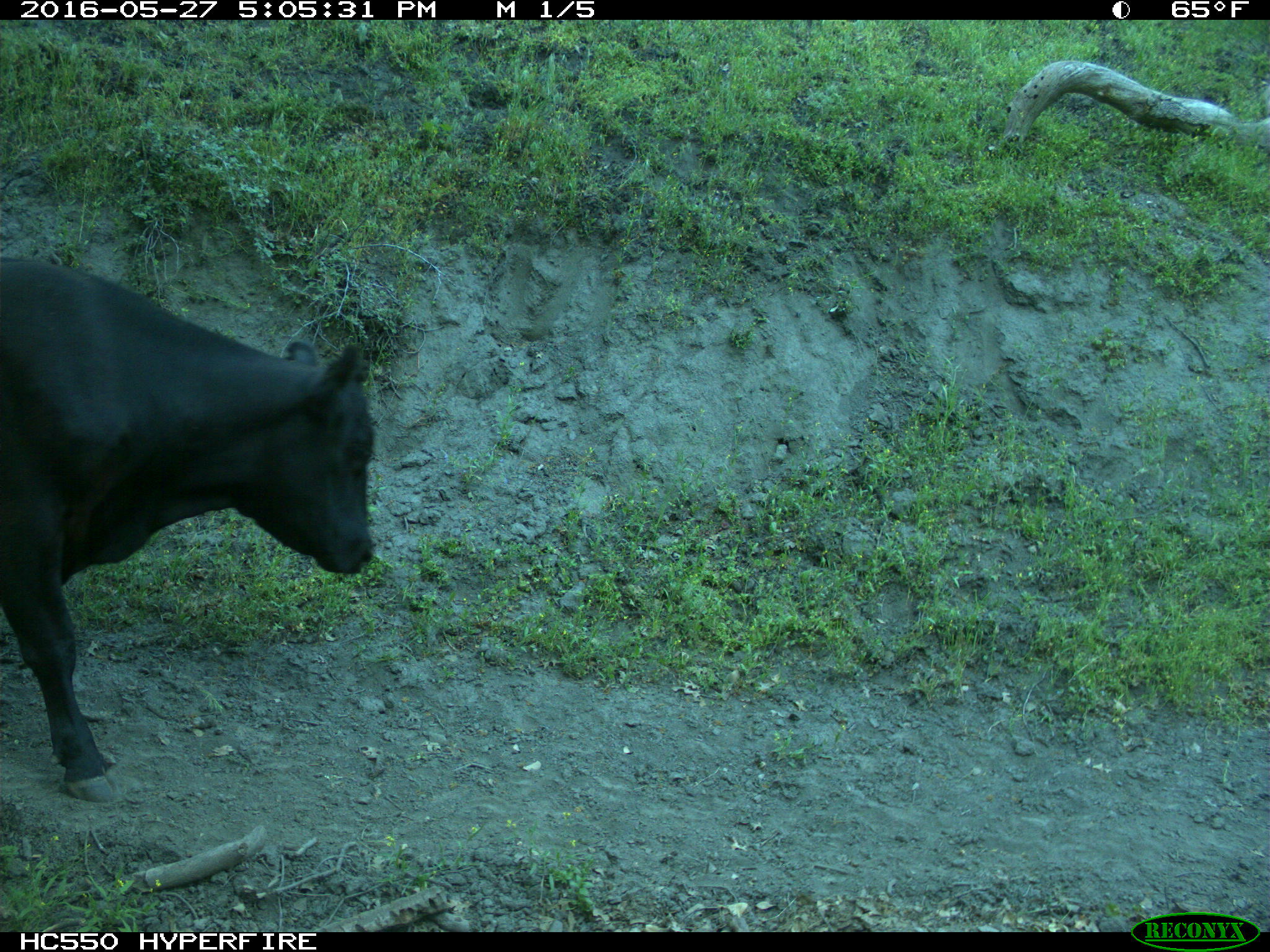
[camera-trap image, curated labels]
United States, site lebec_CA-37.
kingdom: Animalia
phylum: Chordata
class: Mammalia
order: Artiodactyla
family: Bovidae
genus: Bos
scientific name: Bos taurus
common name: domestic cow